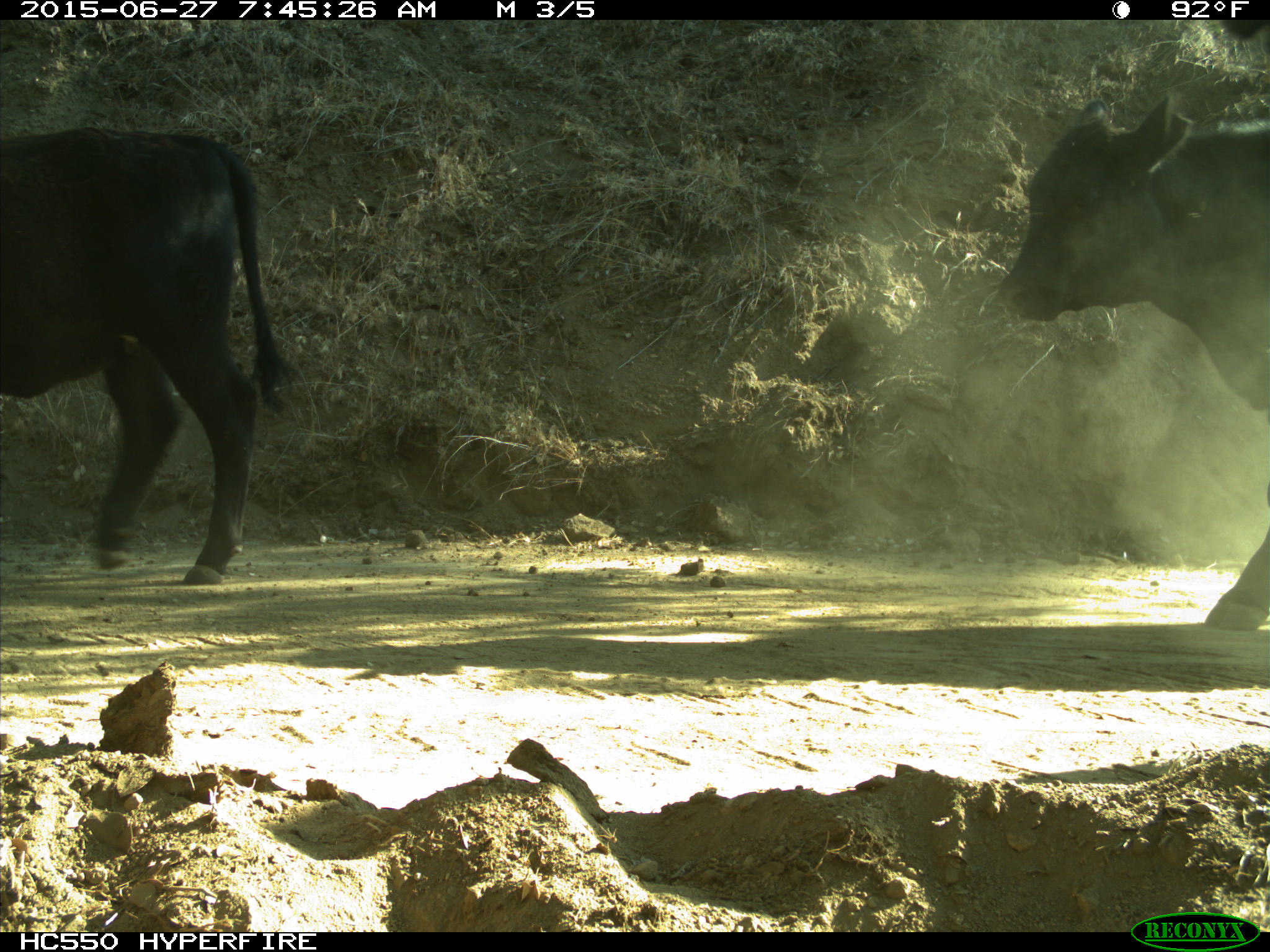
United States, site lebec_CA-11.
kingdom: Animalia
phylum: Chordata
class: Mammalia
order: Artiodactyla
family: Bovidae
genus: Bos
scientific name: Bos taurus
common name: domestic cow